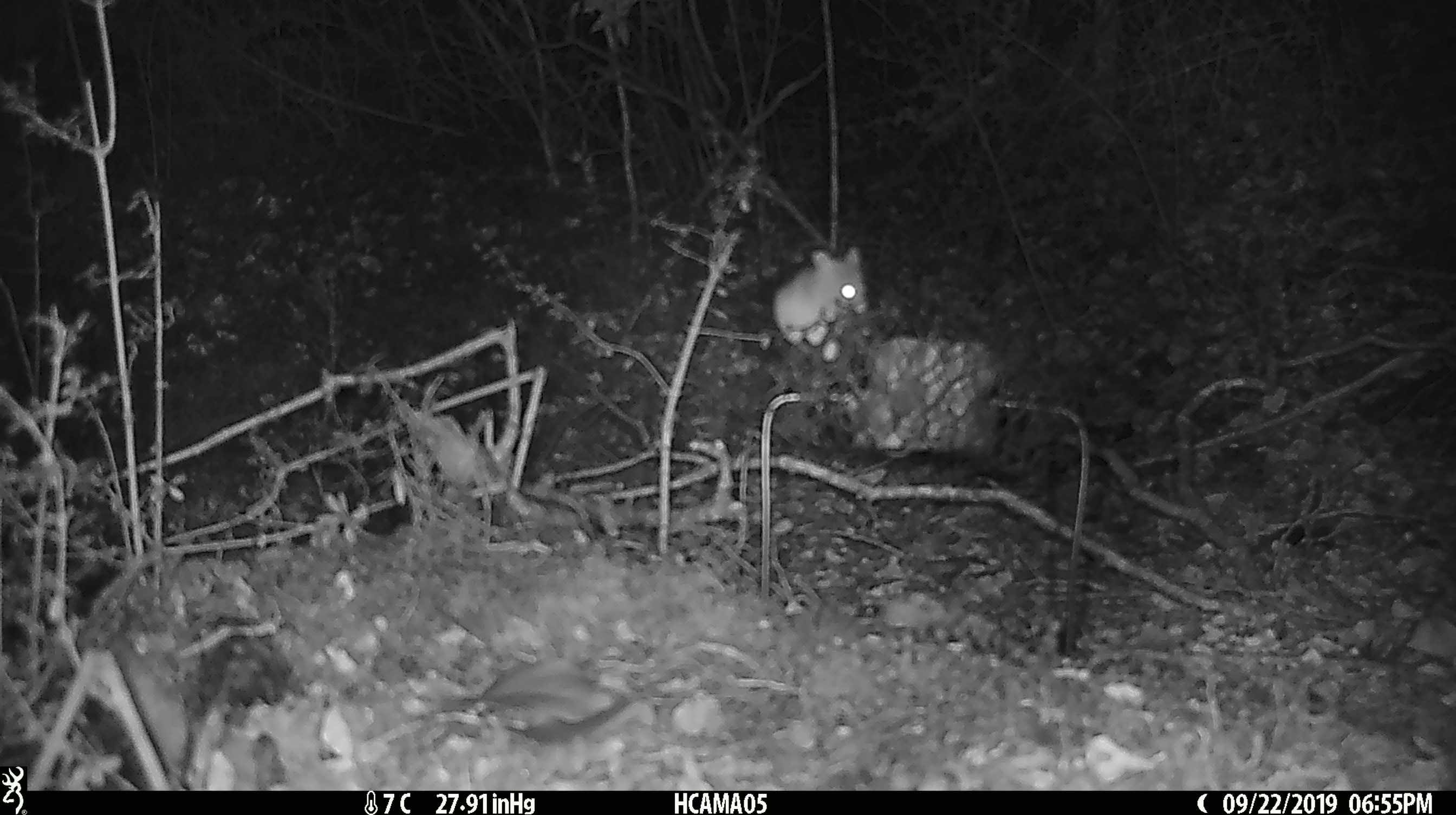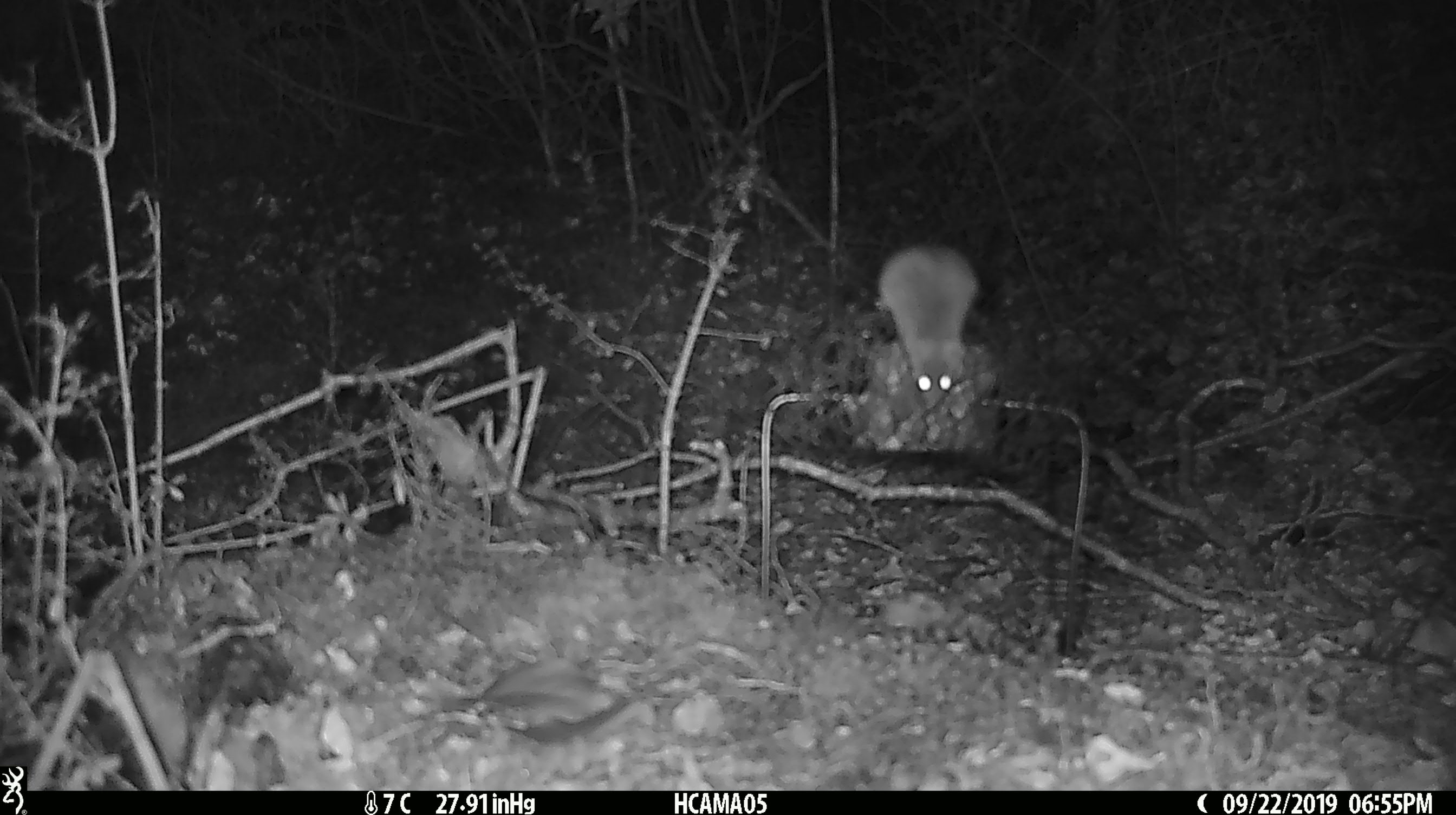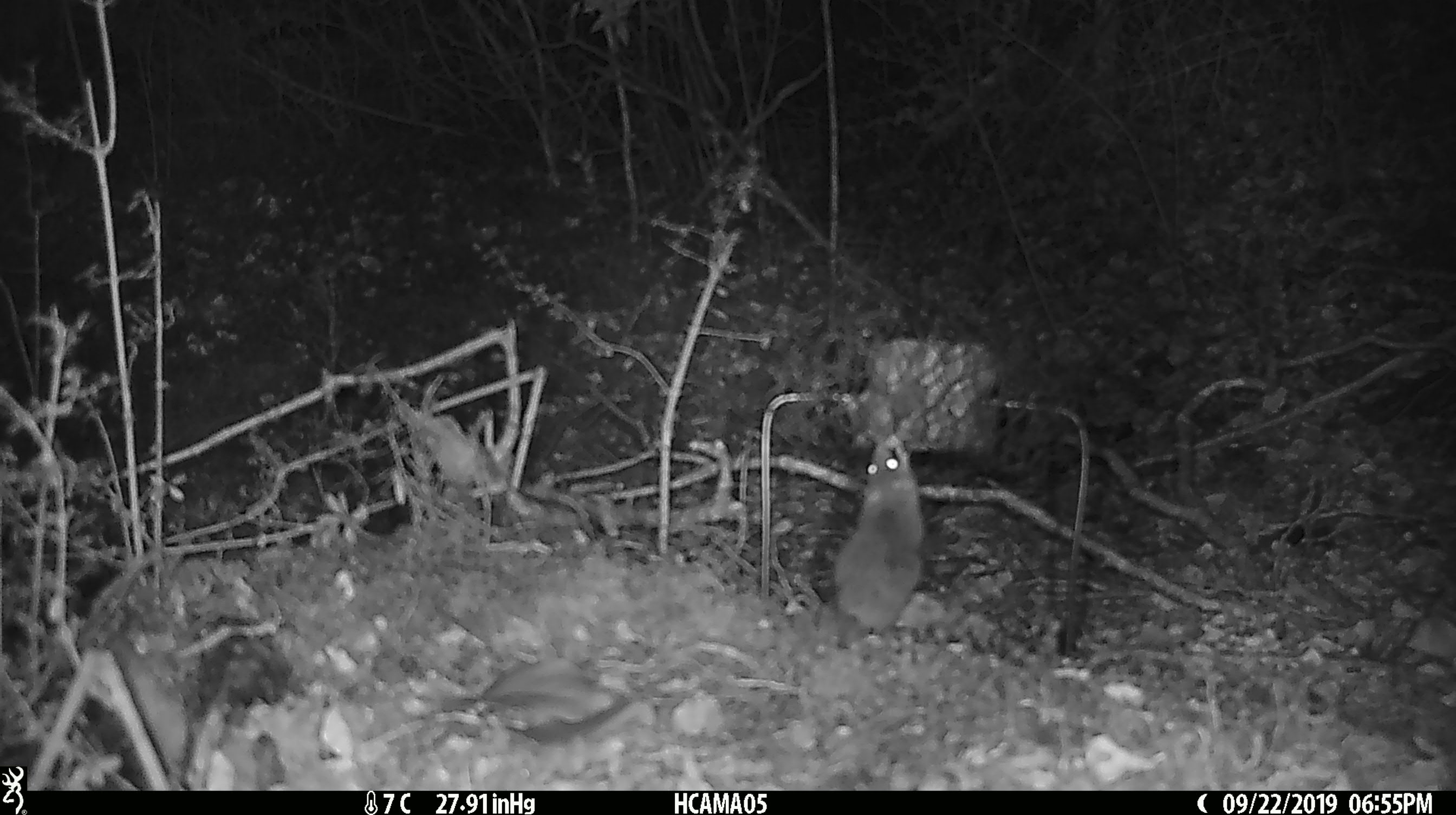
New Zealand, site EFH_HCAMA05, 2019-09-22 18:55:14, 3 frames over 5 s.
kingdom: Animalia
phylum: Chordata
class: Mammalia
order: Rodentia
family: Muridae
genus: Mus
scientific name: Mus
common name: mouse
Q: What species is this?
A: Mouse (Mus).